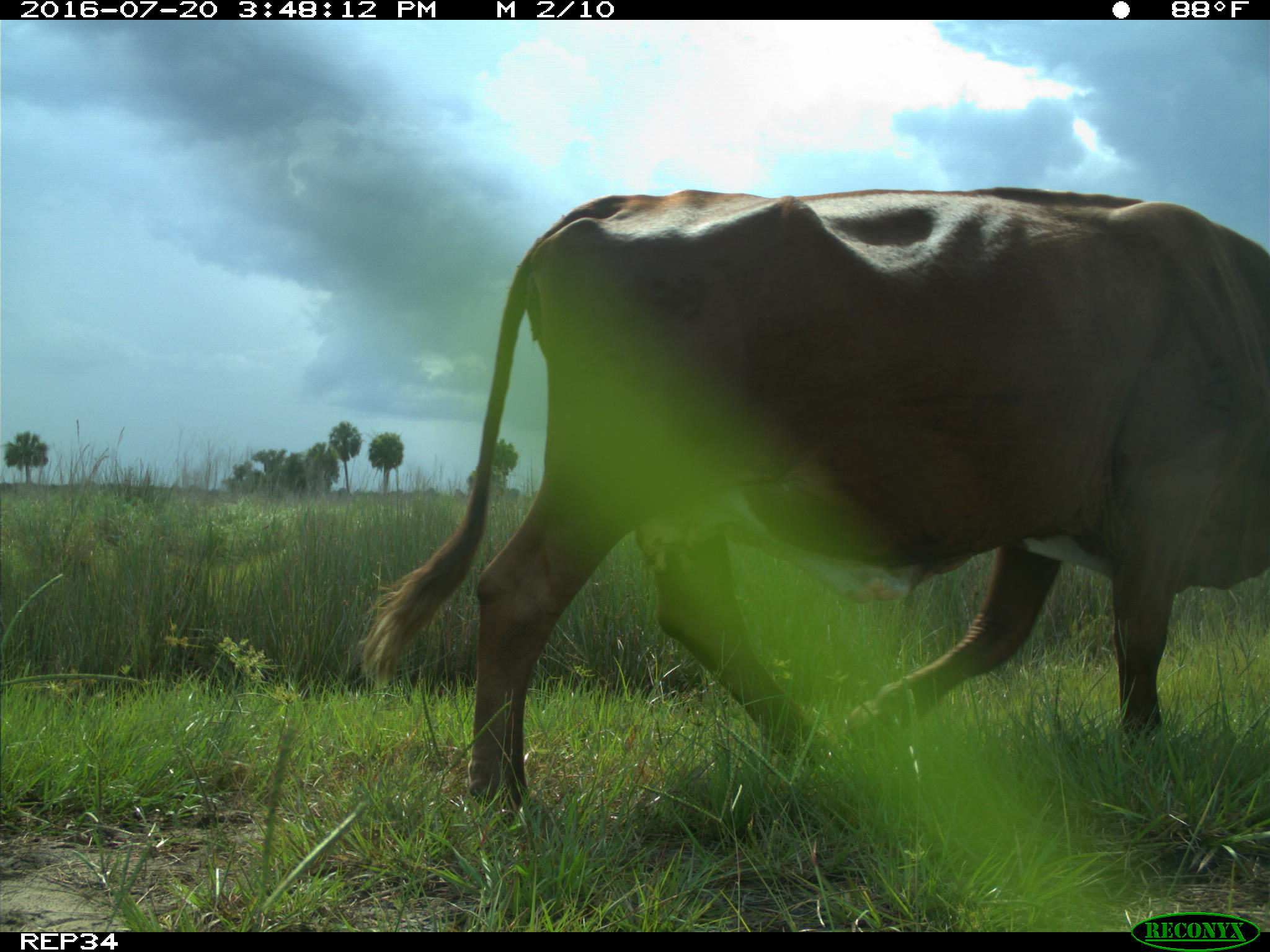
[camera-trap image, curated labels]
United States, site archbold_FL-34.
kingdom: Animalia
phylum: Chordata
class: Mammalia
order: Artiodactyla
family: Bovidae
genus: Bos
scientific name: Bos taurus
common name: domestic cow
Bos taurus (domestic cow).